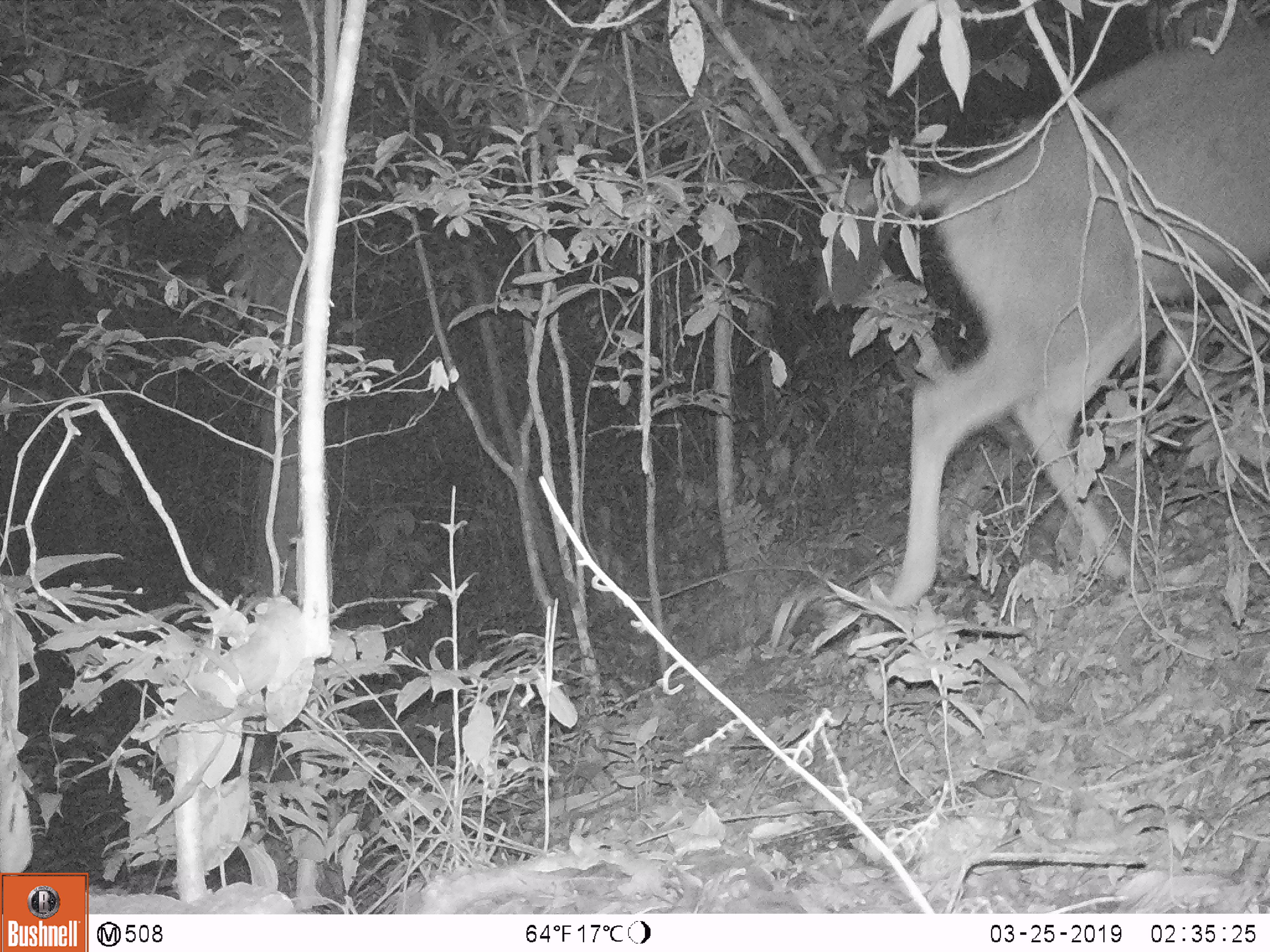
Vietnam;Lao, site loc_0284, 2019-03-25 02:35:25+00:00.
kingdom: Animalia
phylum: Chordata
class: Mammalia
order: Artiodactyla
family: Cervidae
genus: Rusa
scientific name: Rusa unicolor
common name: sambar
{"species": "sambar (Rusa unicolor)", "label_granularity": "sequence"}